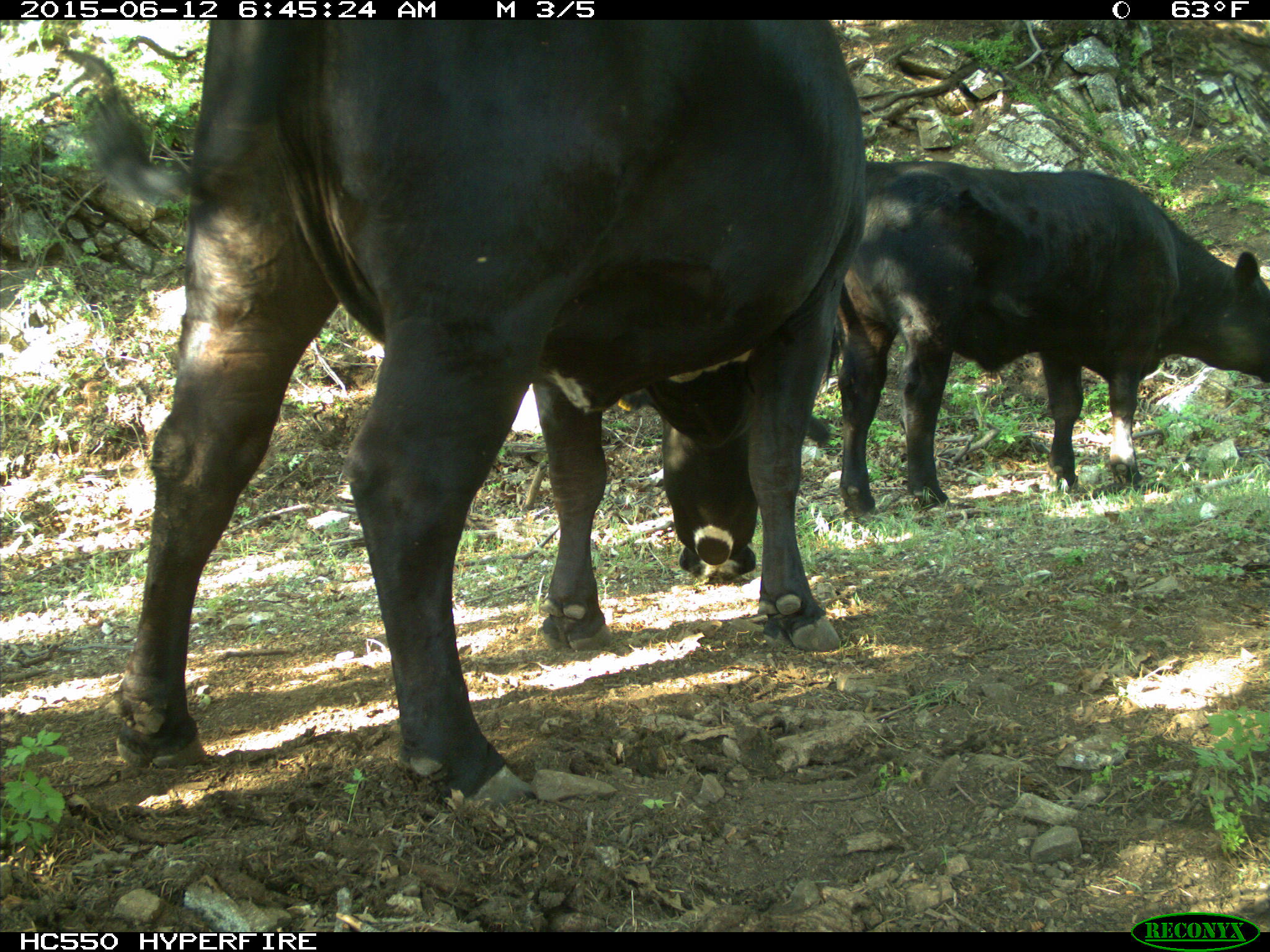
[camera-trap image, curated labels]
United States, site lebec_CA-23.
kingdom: Animalia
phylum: Chordata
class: Mammalia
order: Artiodactyla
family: Bovidae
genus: Bos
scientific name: Bos taurus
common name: domestic cow